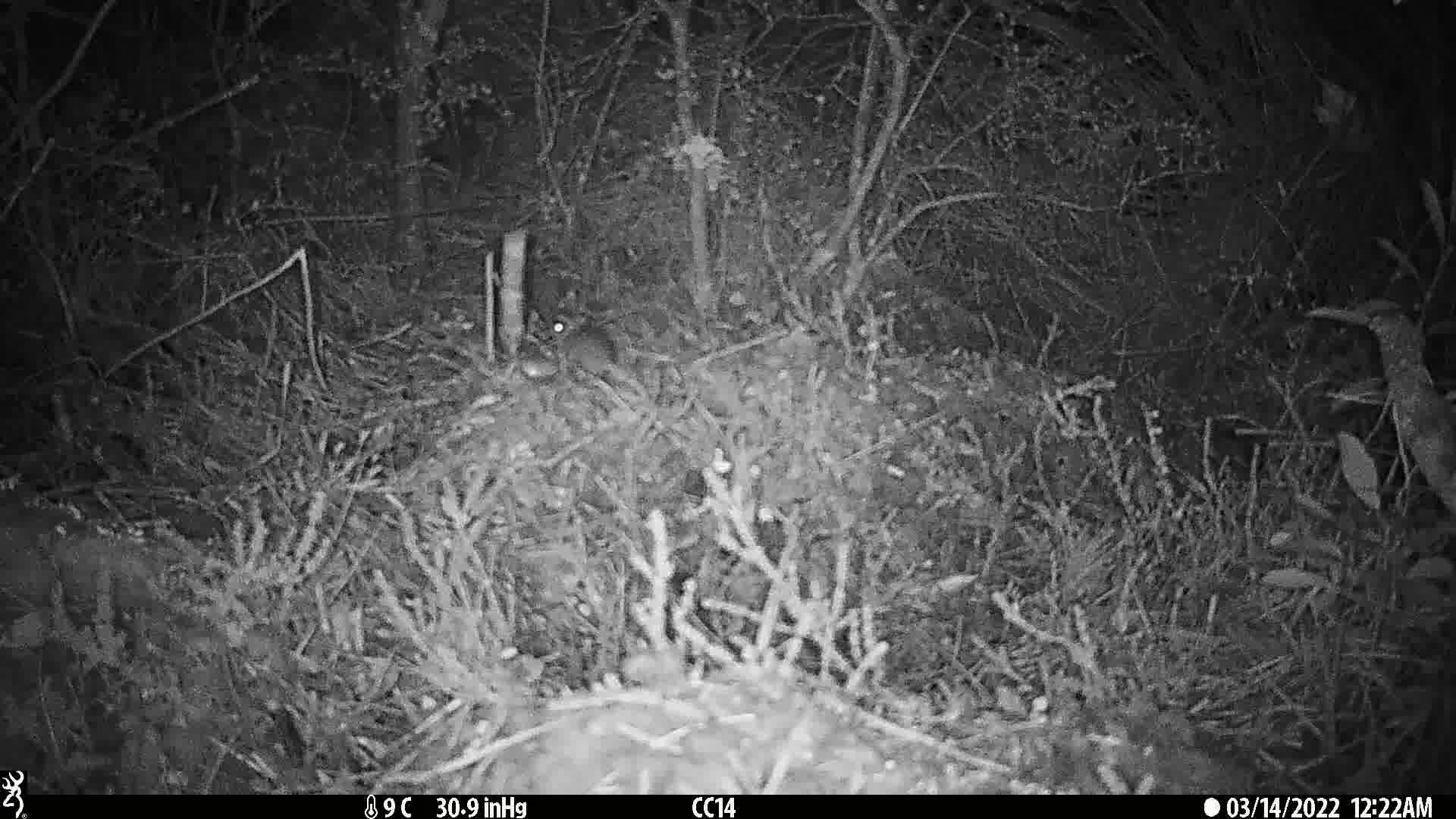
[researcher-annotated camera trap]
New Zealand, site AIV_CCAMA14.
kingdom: Animalia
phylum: Chordata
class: Mammalia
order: Rodentia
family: Muridae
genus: Mus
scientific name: Mus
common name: mouse